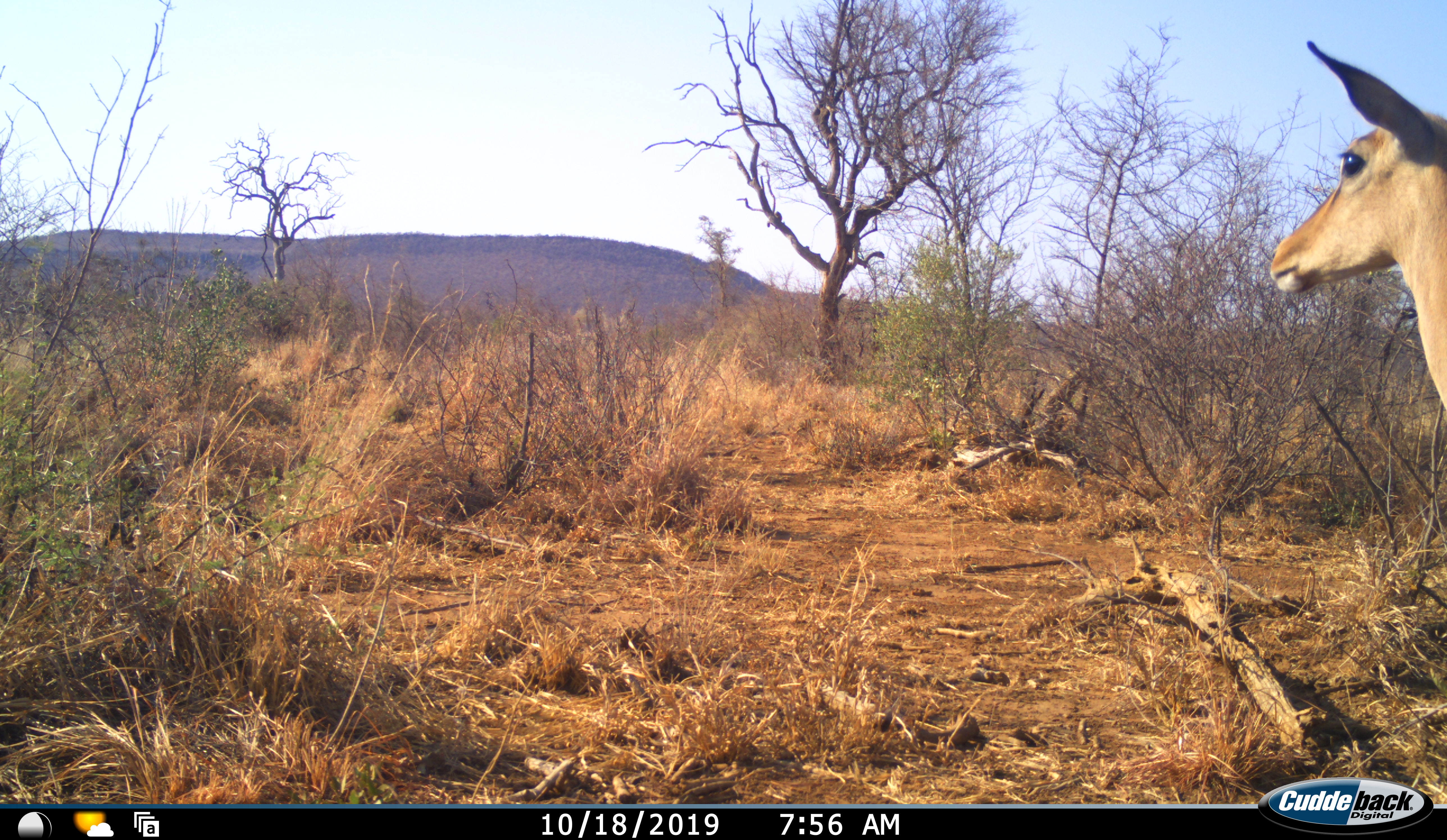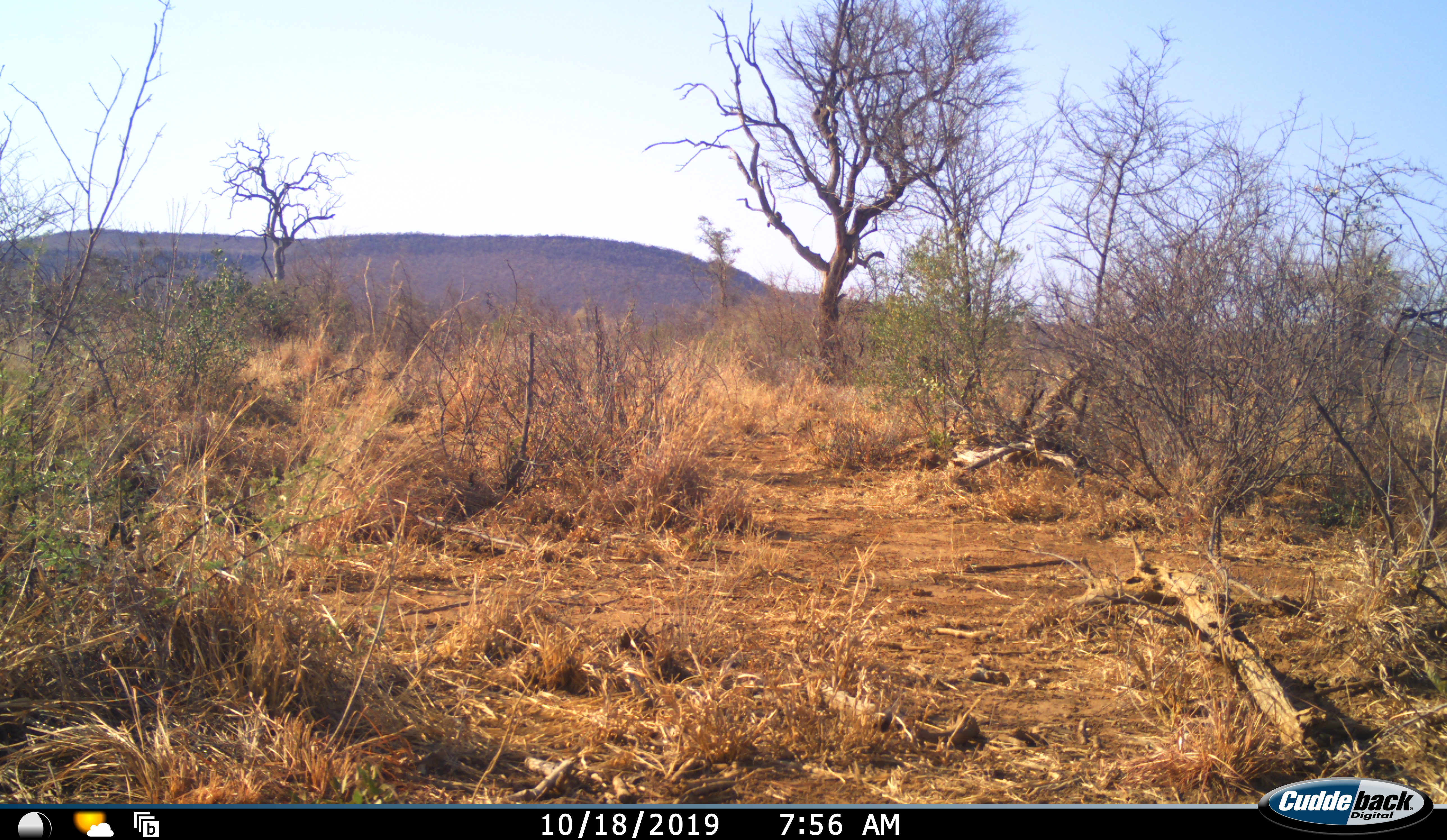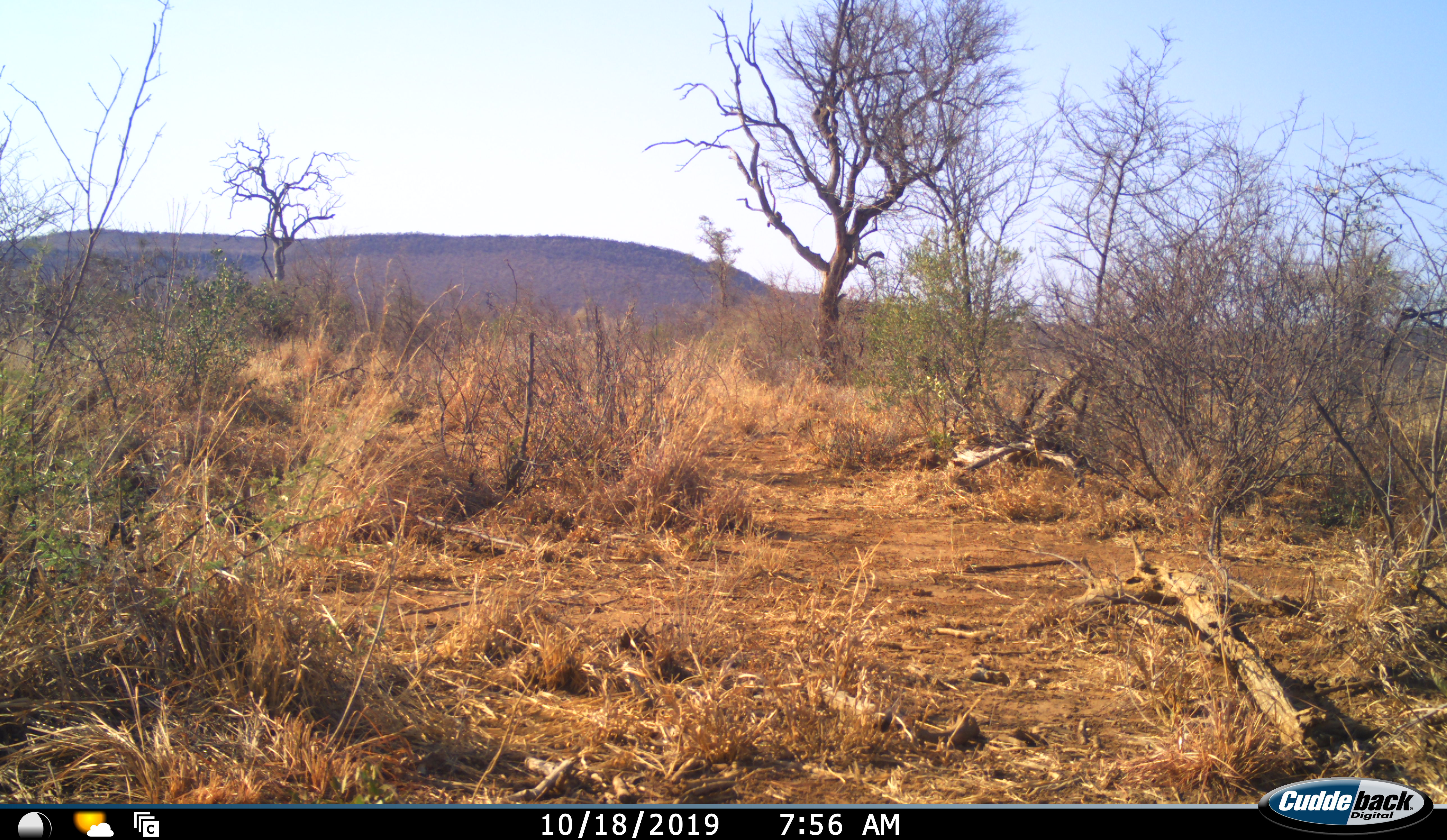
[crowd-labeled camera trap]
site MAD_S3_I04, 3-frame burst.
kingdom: Animalia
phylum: Chordata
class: Mammalia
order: Artiodactyla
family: Bovidae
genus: Aepyceros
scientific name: Aepyceros melampus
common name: impala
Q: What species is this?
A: Impala (Aepyceros melampus).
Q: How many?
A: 1.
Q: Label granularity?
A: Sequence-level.